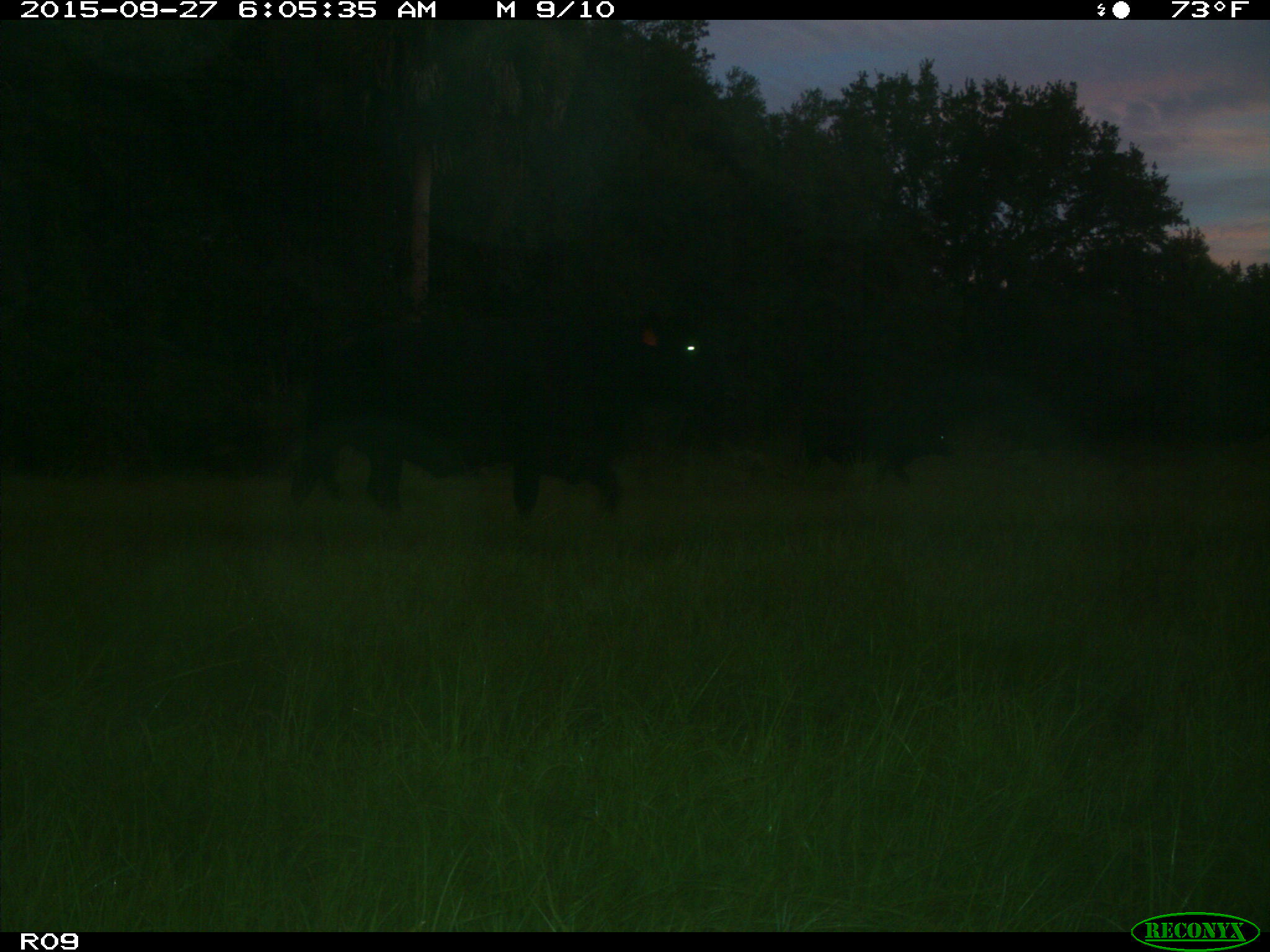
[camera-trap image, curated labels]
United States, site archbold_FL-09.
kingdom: Animalia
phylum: Chordata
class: Mammalia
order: Artiodactyla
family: Bovidae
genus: Bos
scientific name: Bos taurus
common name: domestic cow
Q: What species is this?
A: Bos taurus (domestic cow).